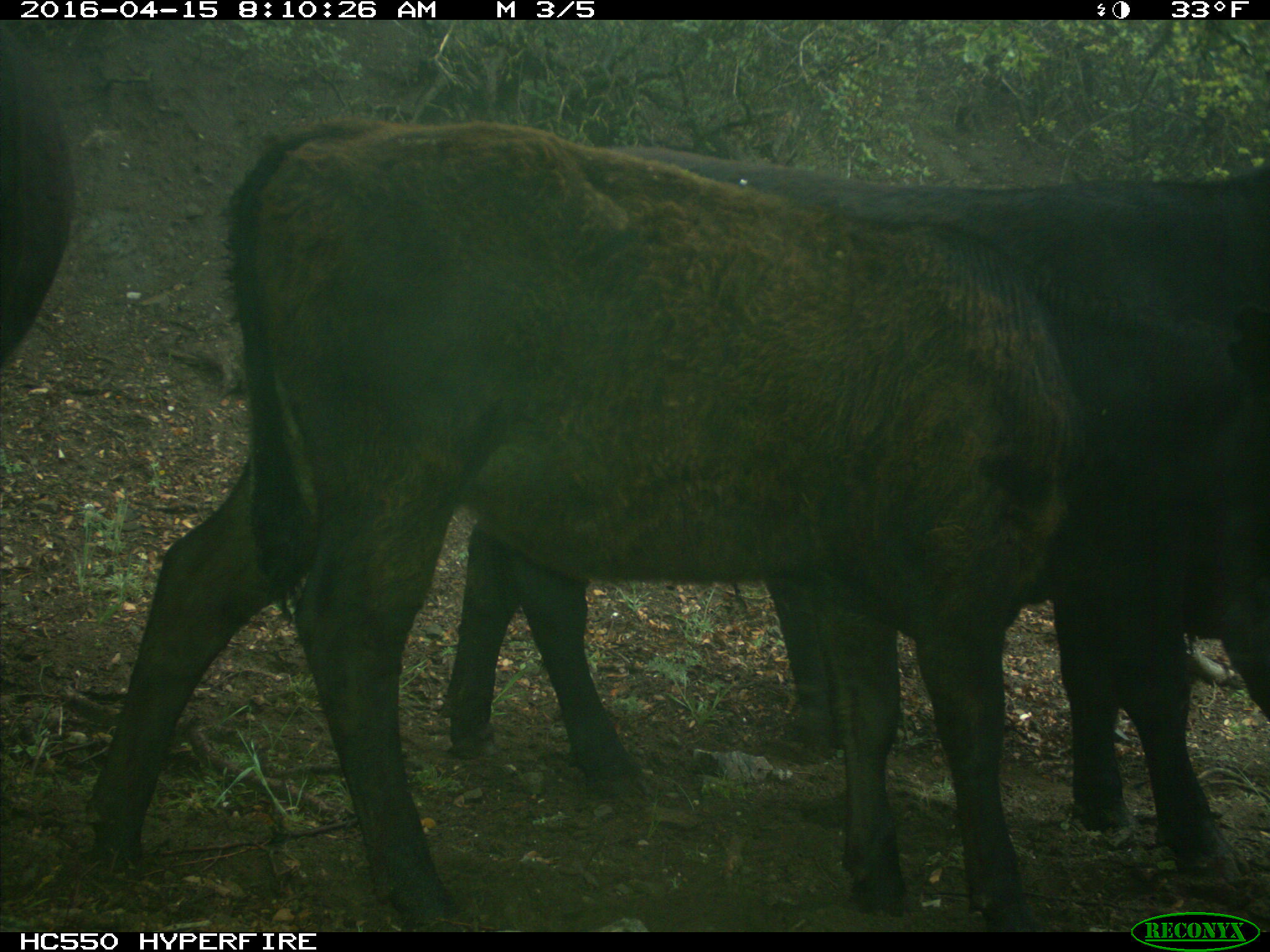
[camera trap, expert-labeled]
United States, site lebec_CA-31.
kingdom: Animalia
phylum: Chordata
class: Mammalia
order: Artiodactyla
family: Bovidae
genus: Bos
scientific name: Bos taurus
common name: domestic cow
Bos taurus (domestic cow).